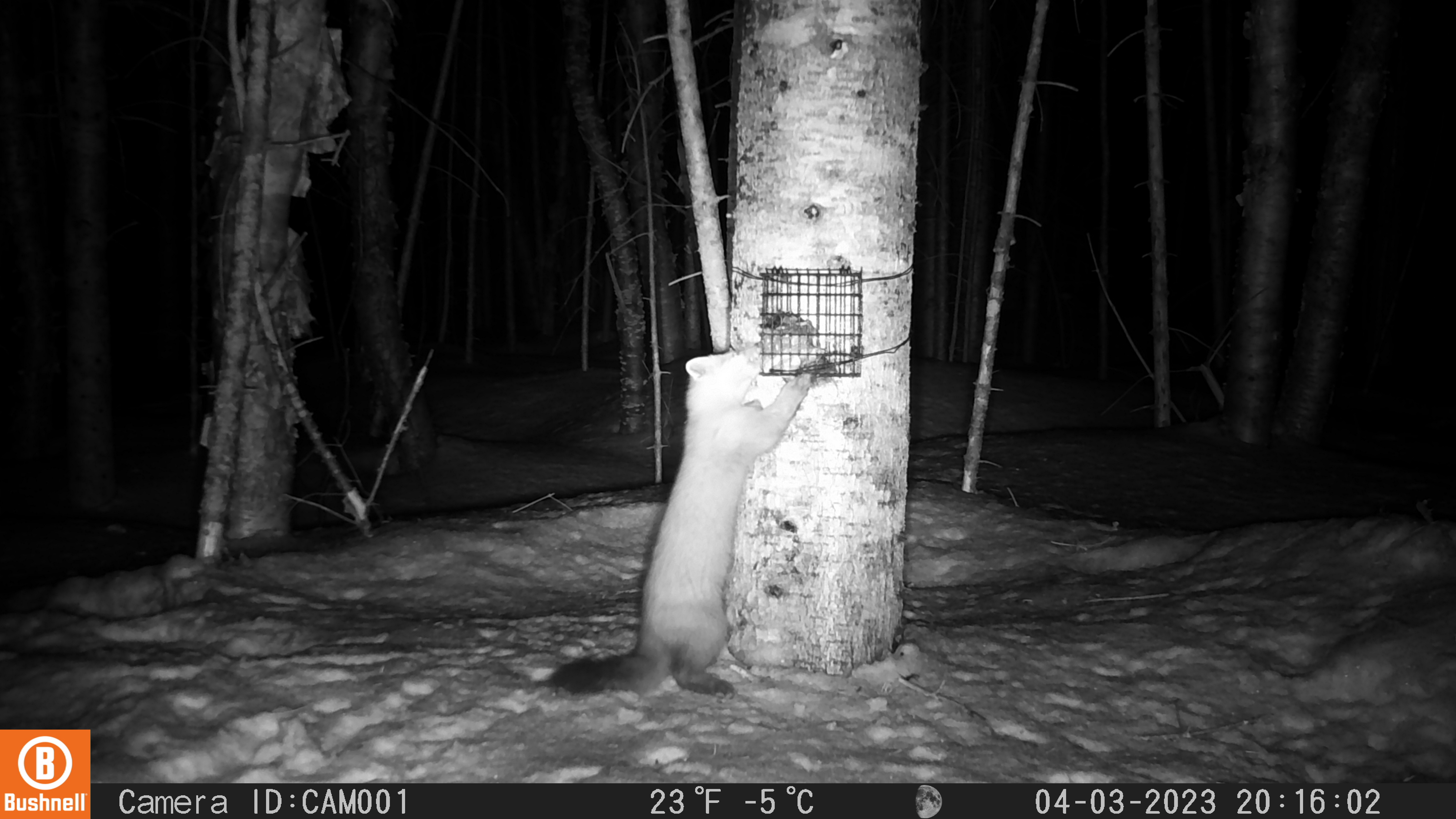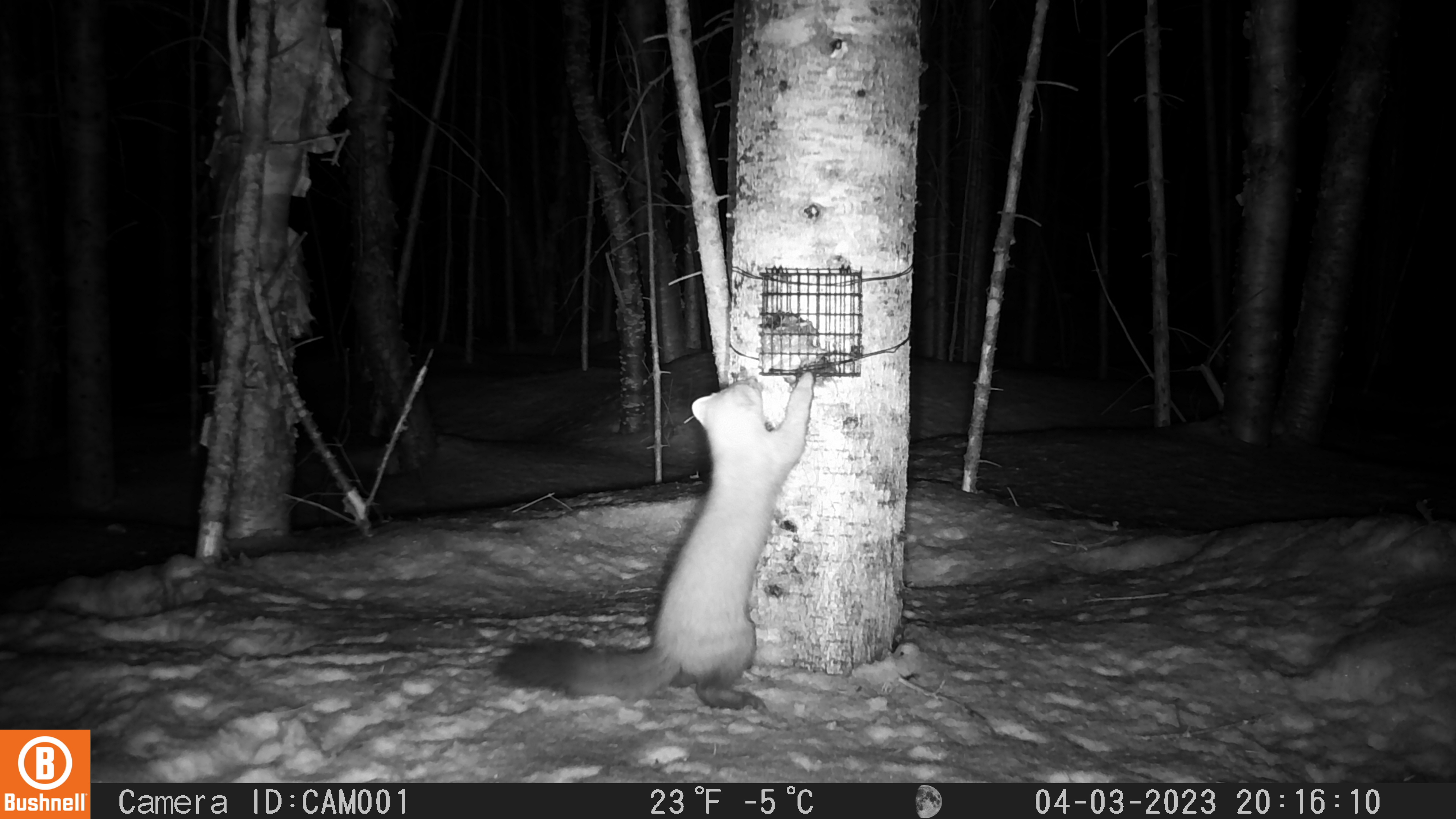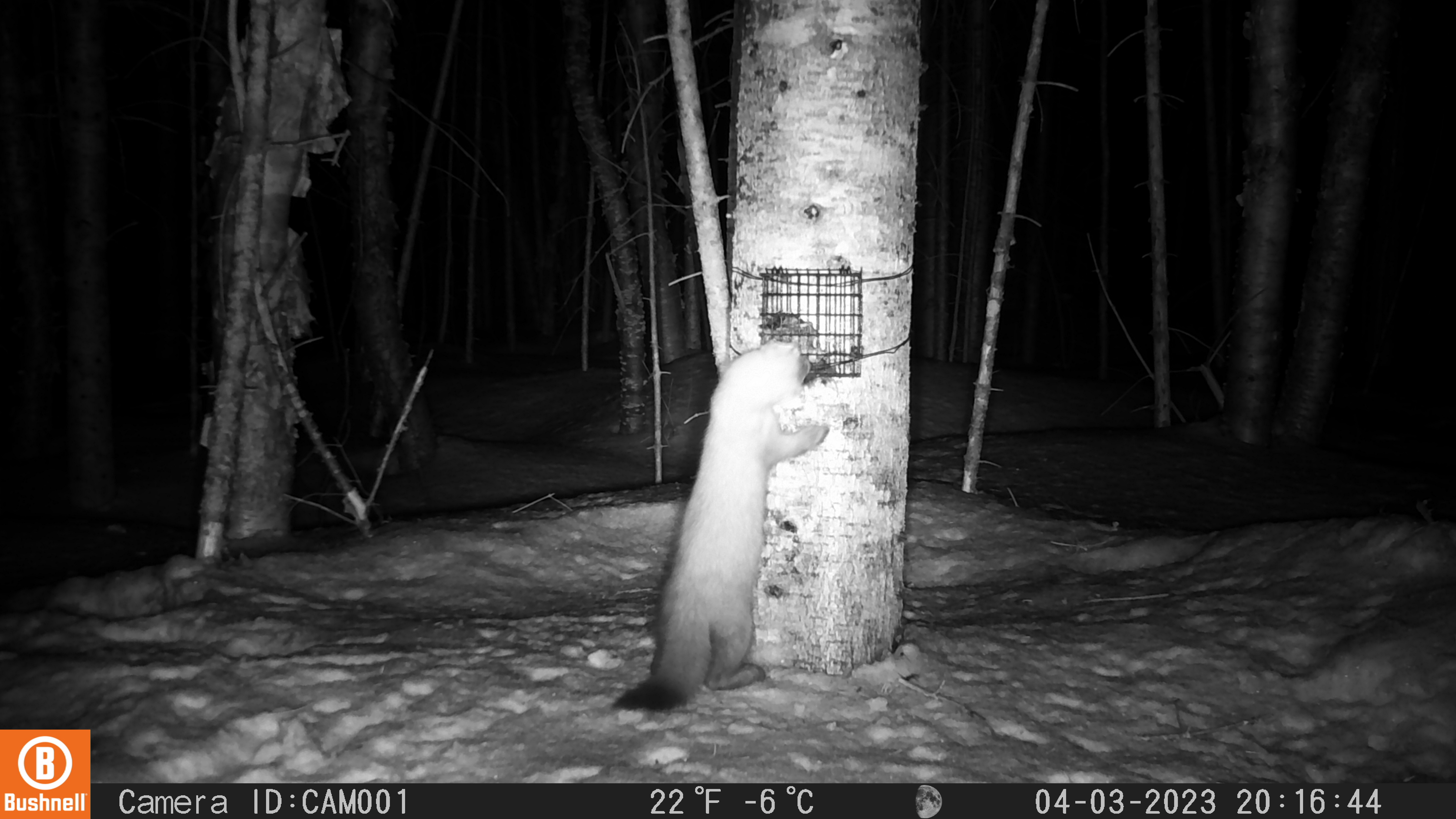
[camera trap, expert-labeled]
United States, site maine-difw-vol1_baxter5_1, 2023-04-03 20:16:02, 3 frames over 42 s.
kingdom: Animalia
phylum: Chordata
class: Mammalia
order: Carnivora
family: Mustelidae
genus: Martes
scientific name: Martes americana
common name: american marten